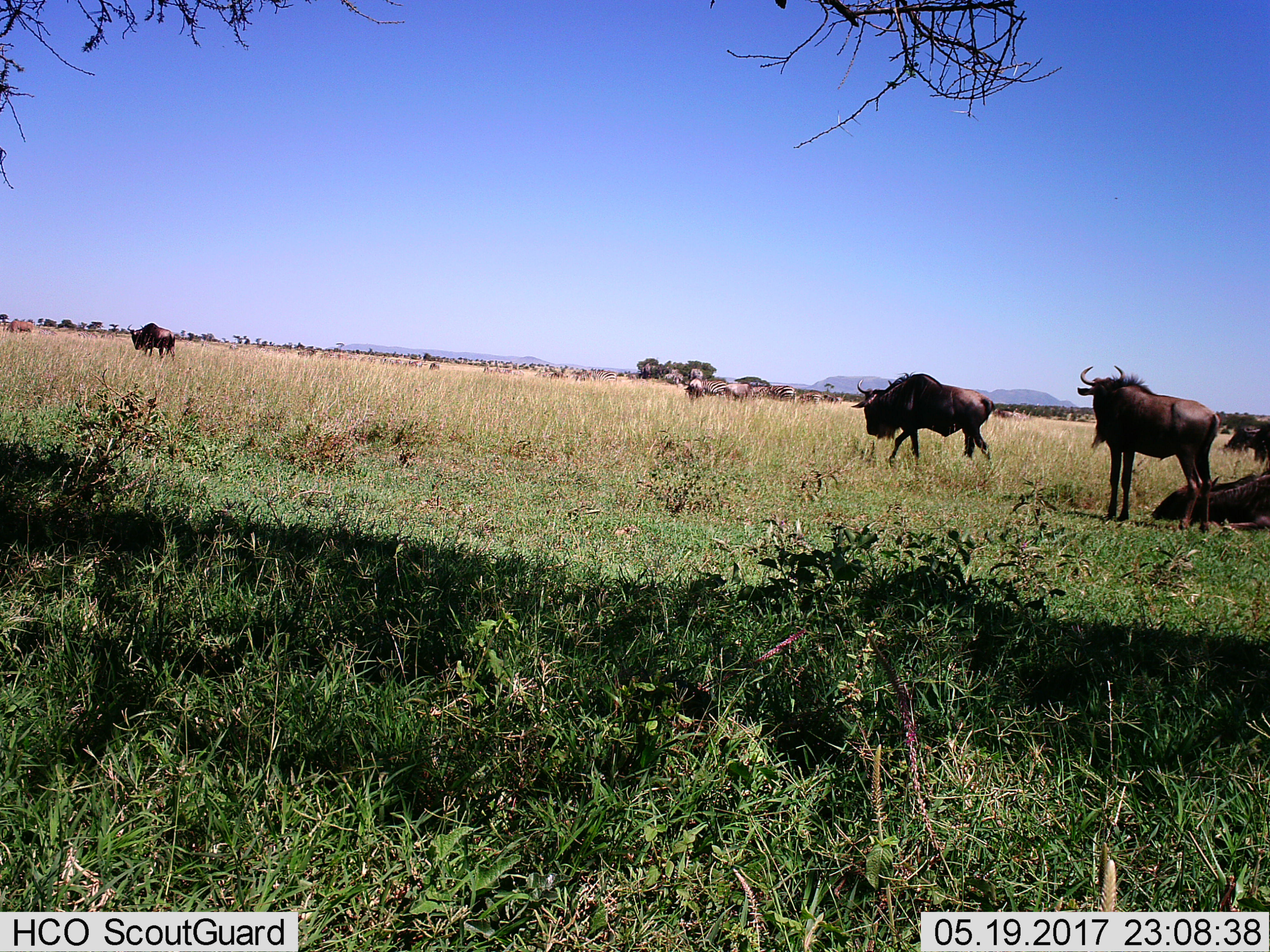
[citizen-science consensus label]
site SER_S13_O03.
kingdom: Animalia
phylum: Chordata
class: Mammalia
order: Artiodactyla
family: Bovidae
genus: Connochaetes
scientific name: Connochaetes taurinus taurinus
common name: blue wildebeest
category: wildebeestblue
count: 6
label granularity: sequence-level